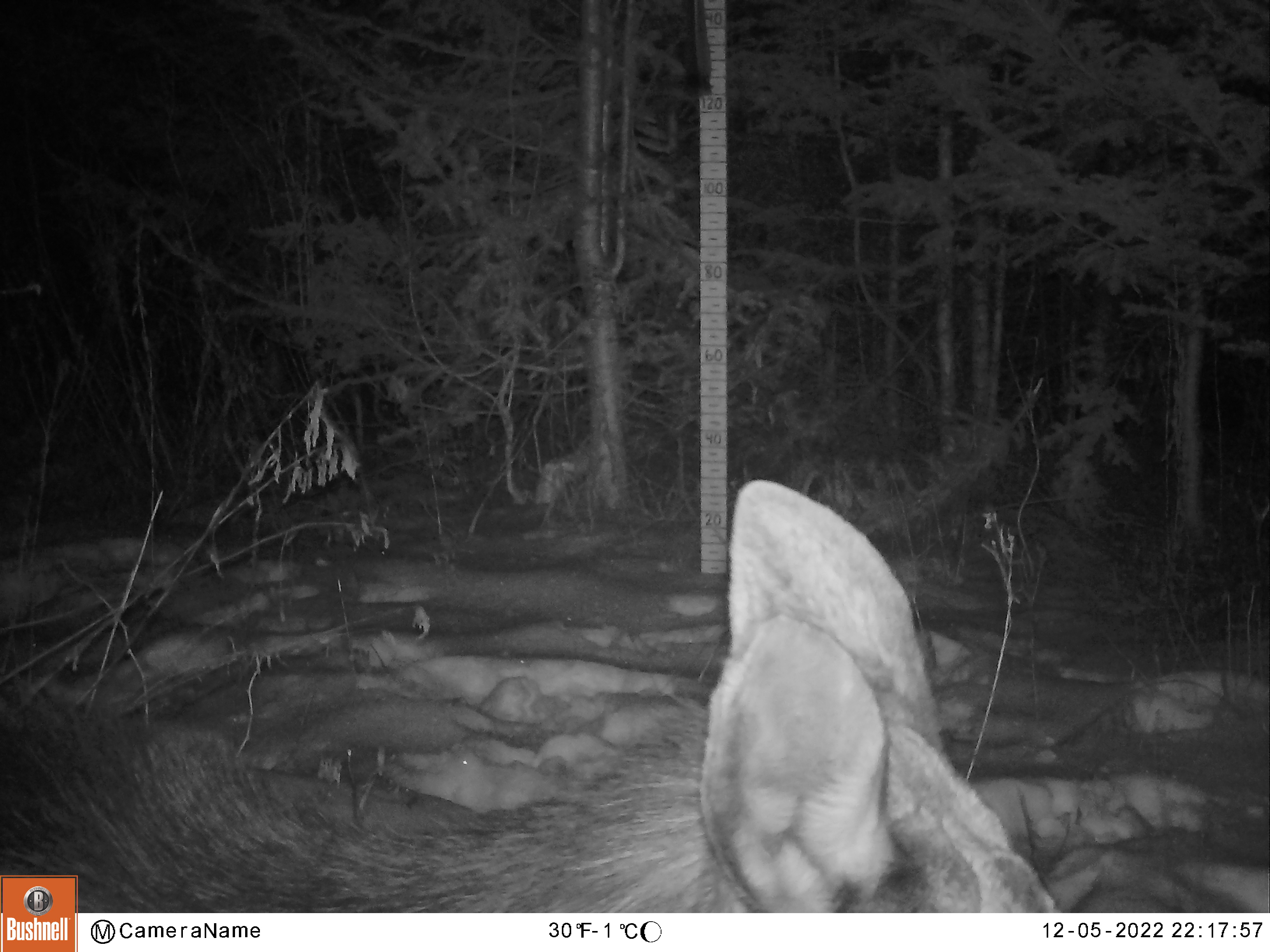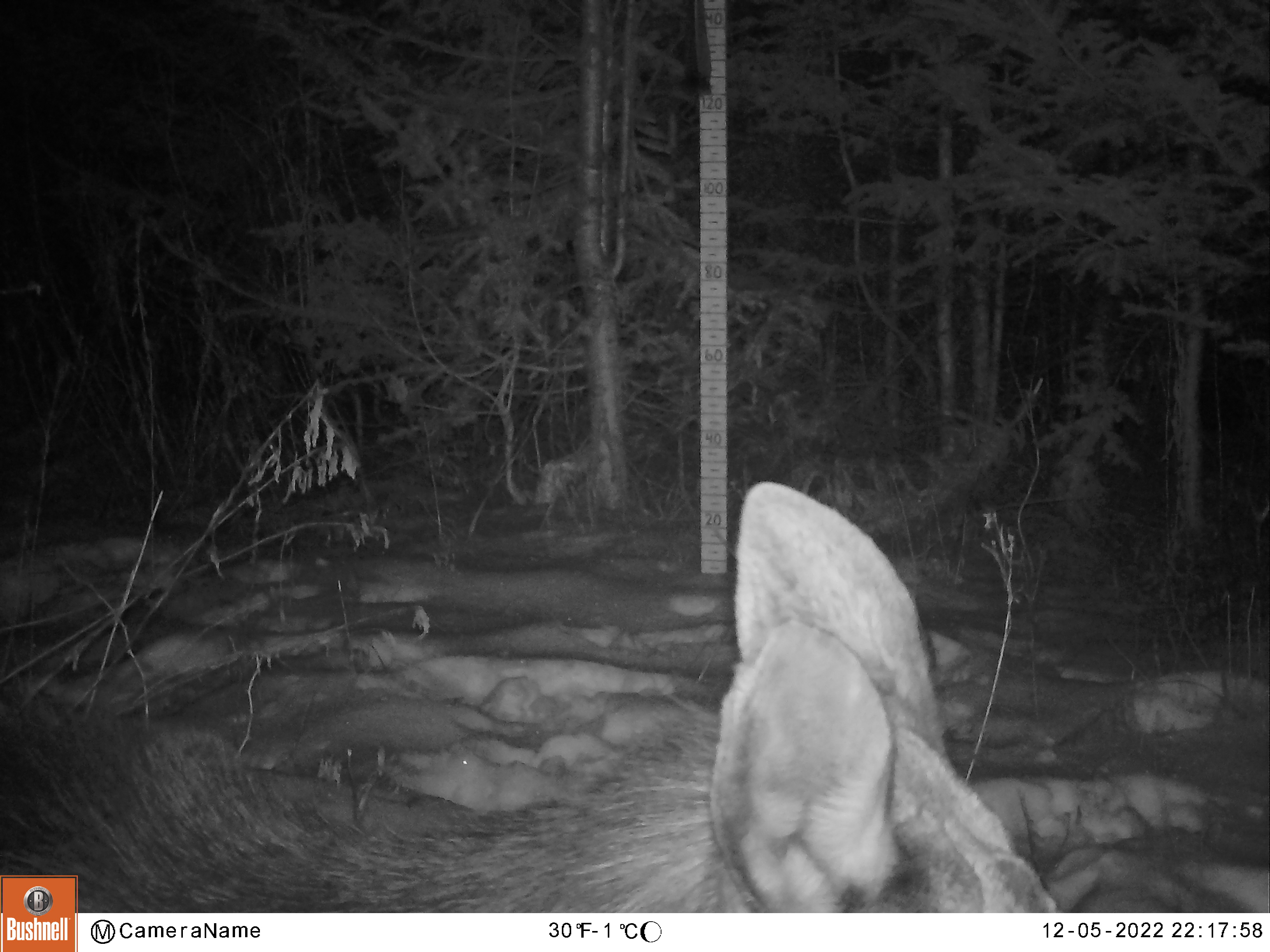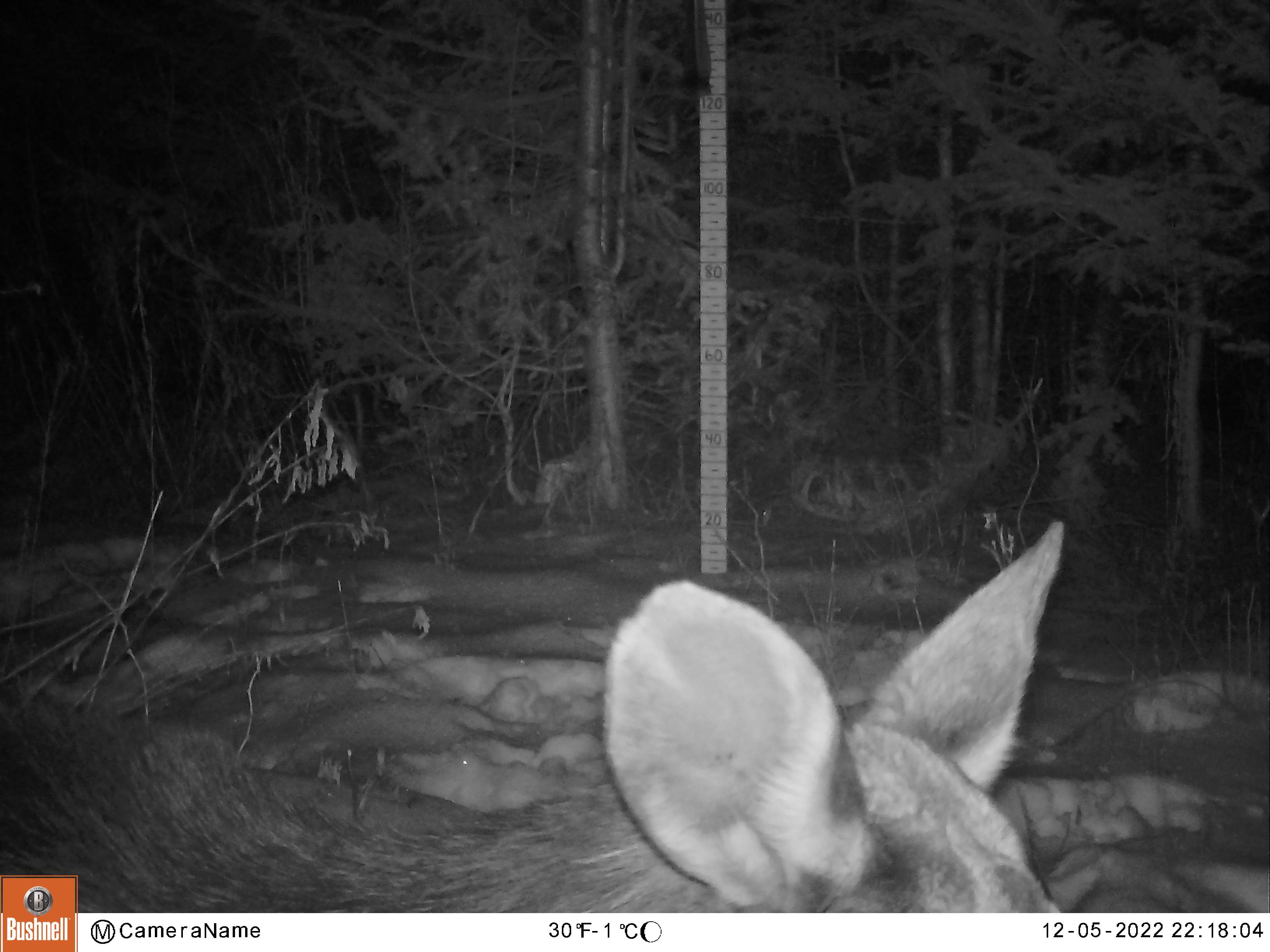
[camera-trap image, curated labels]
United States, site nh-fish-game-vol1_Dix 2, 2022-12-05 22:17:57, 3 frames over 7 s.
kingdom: Animalia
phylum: Chordata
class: Mammalia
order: Artiodactyla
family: Cervidae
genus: Alces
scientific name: Alces alces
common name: moose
Moose (Alces alces).